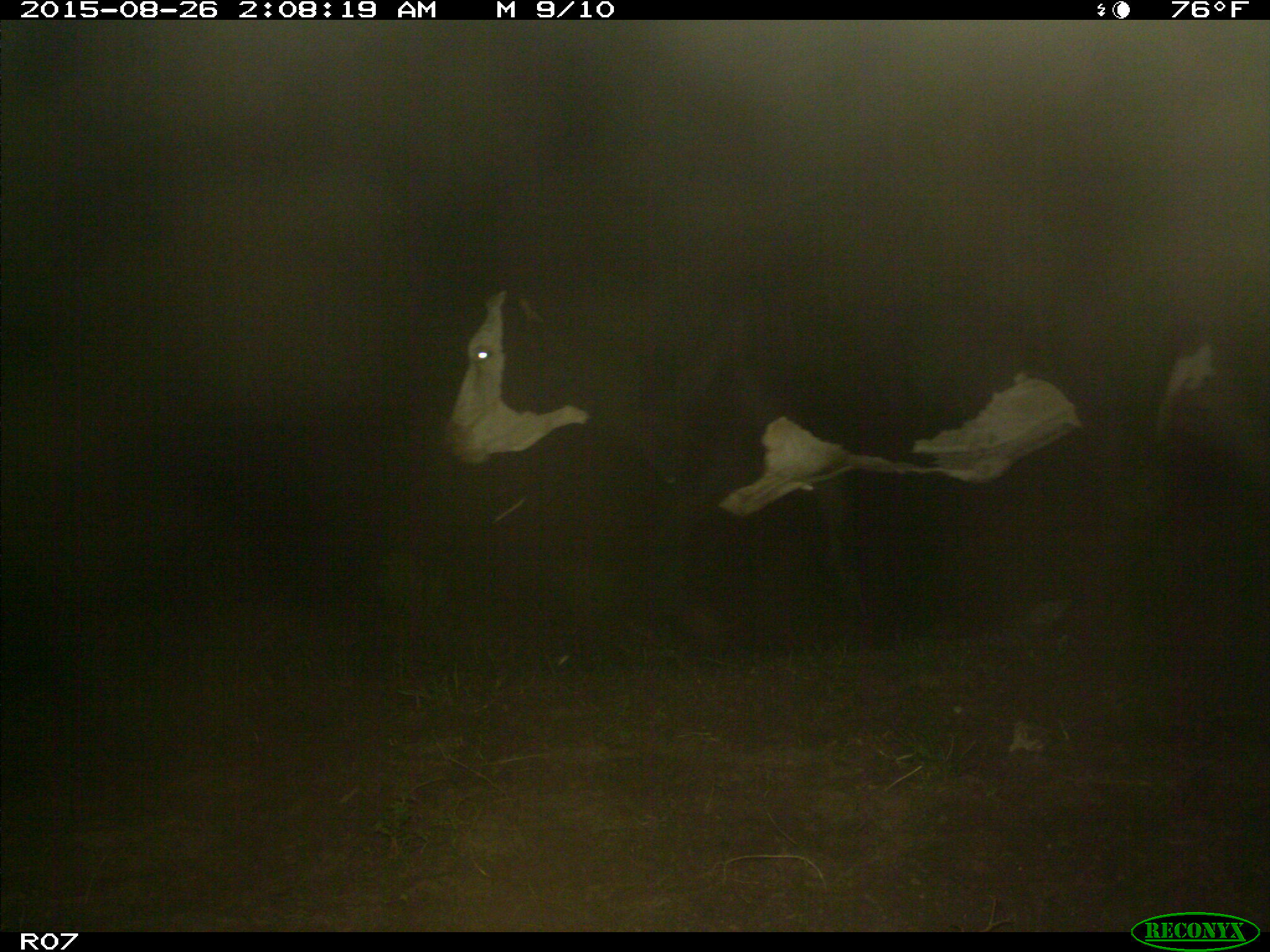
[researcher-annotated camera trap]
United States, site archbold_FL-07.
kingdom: Animalia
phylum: Chordata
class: Mammalia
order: Artiodactyla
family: Bovidae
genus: Bos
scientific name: Bos taurus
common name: domestic cow